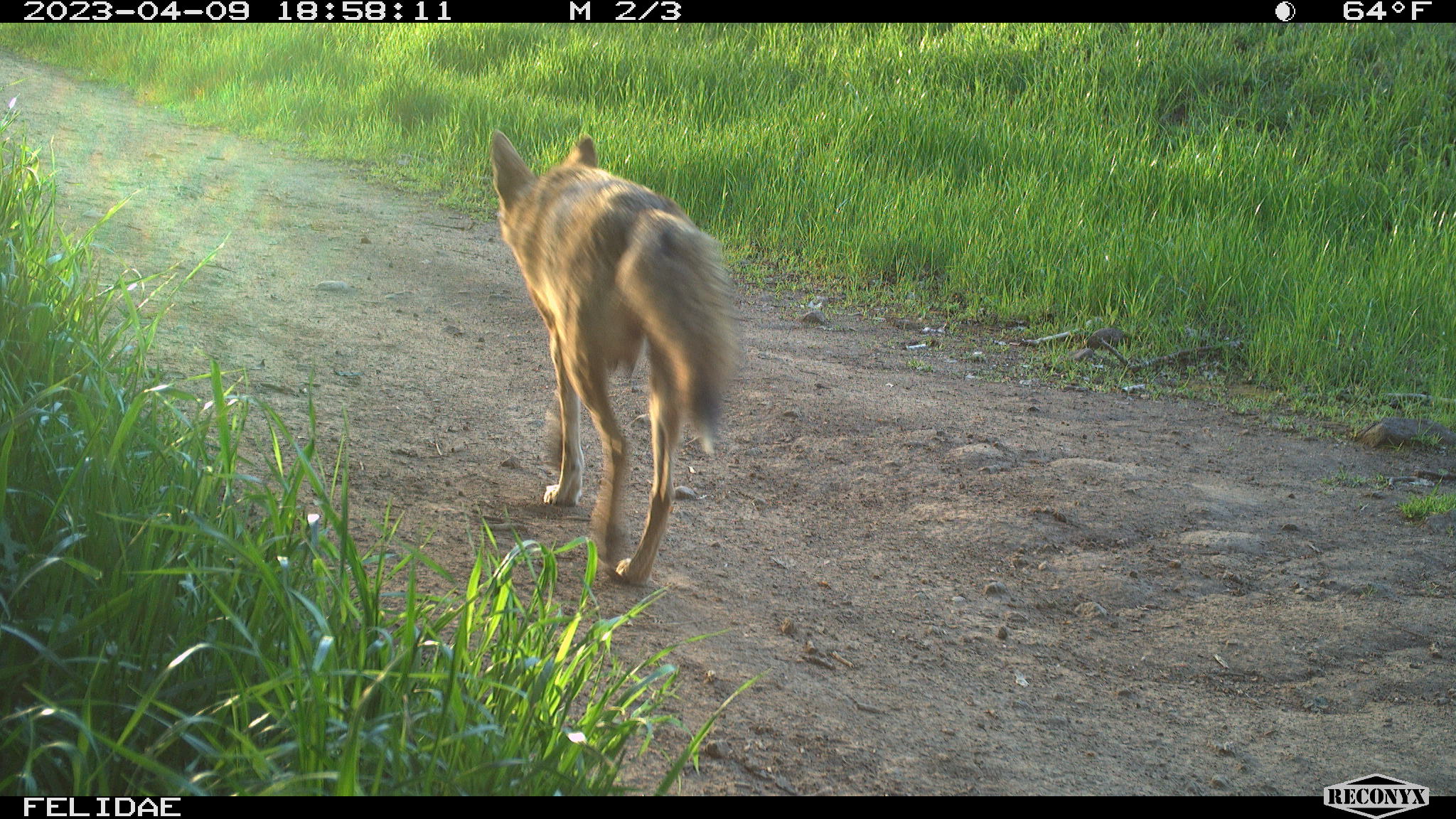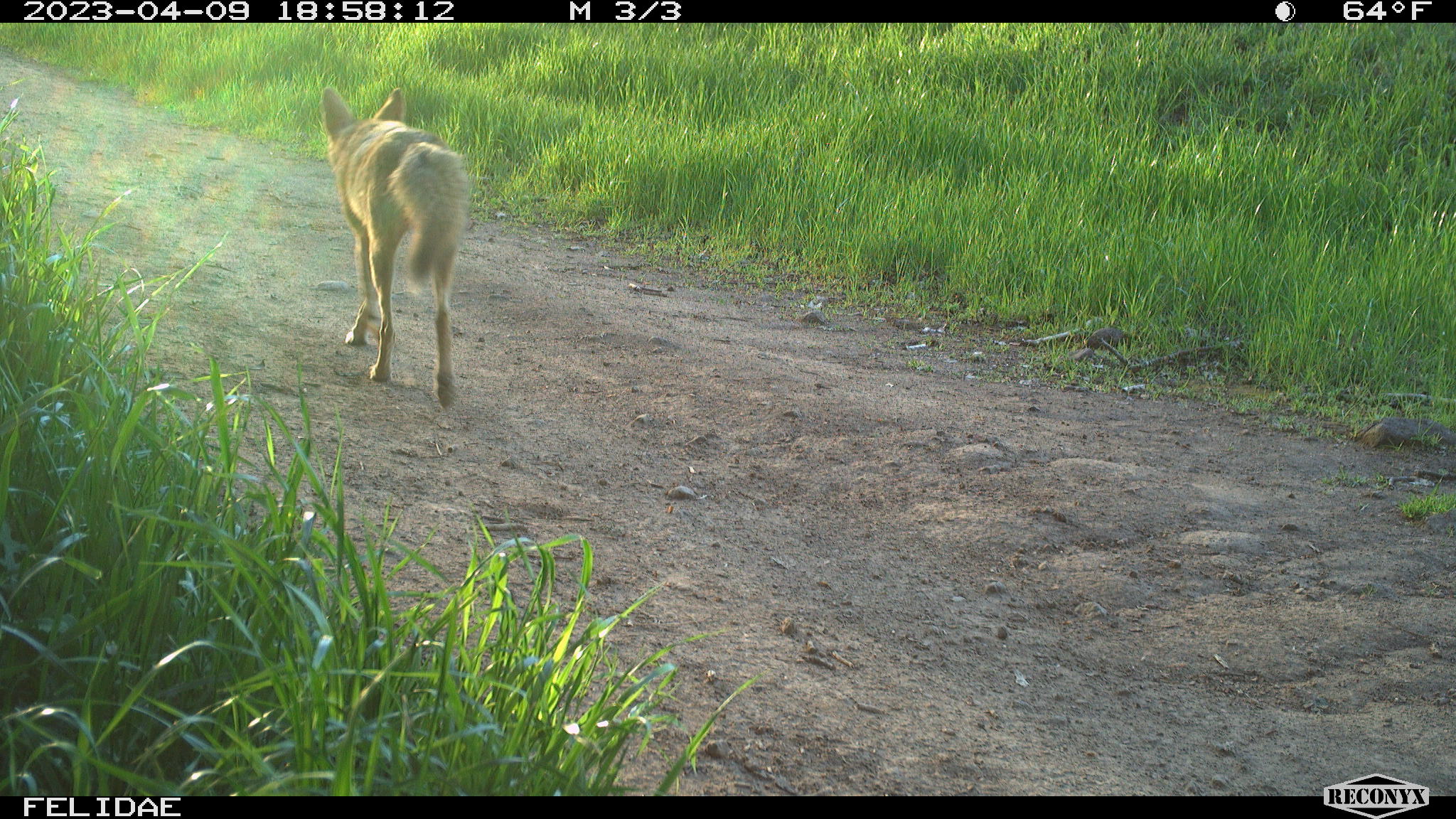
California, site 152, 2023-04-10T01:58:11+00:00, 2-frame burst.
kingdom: Animalia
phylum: Chordata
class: Mammalia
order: Carnivora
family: Canidae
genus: Canis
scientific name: Canis latrans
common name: coyote